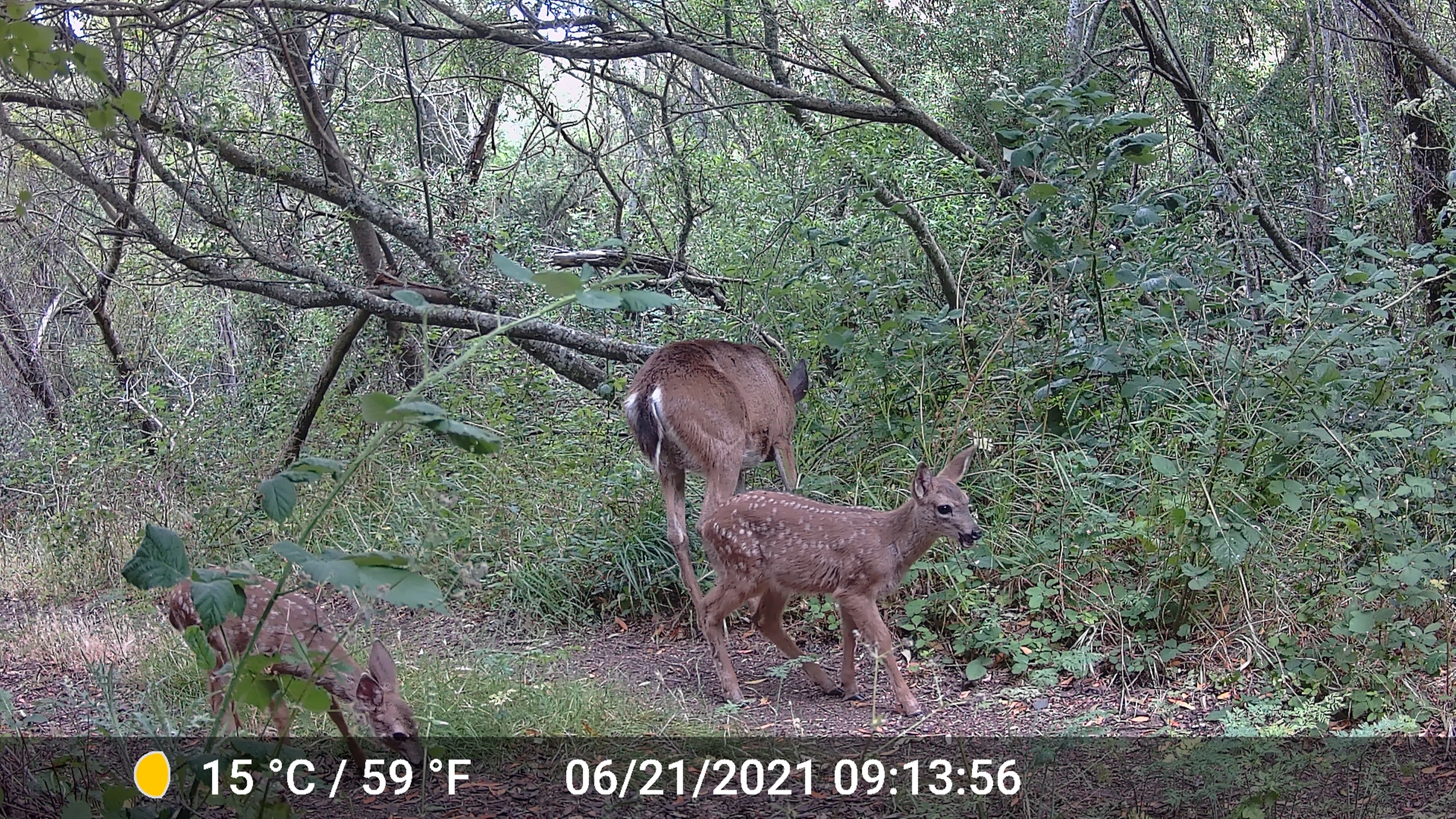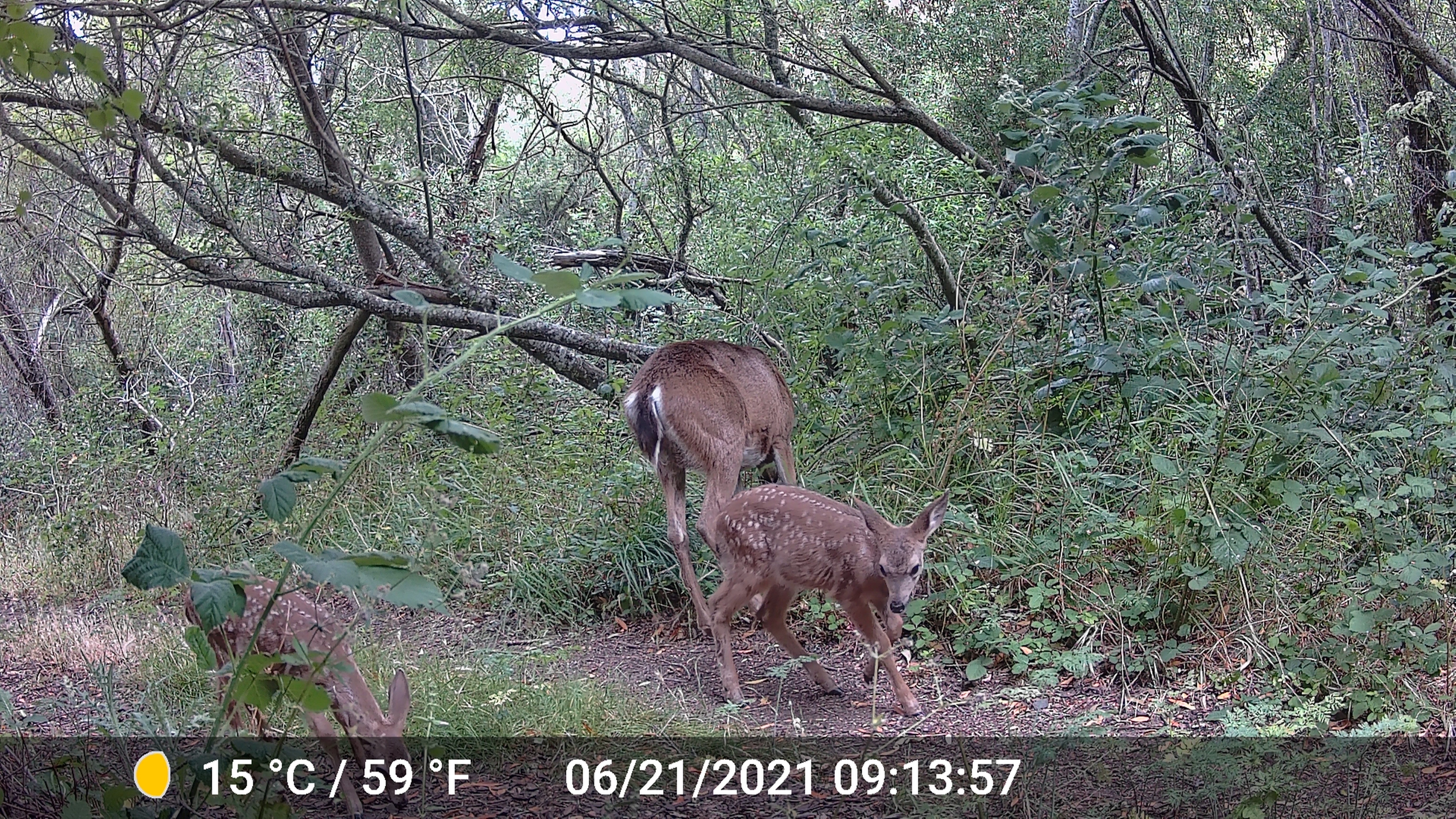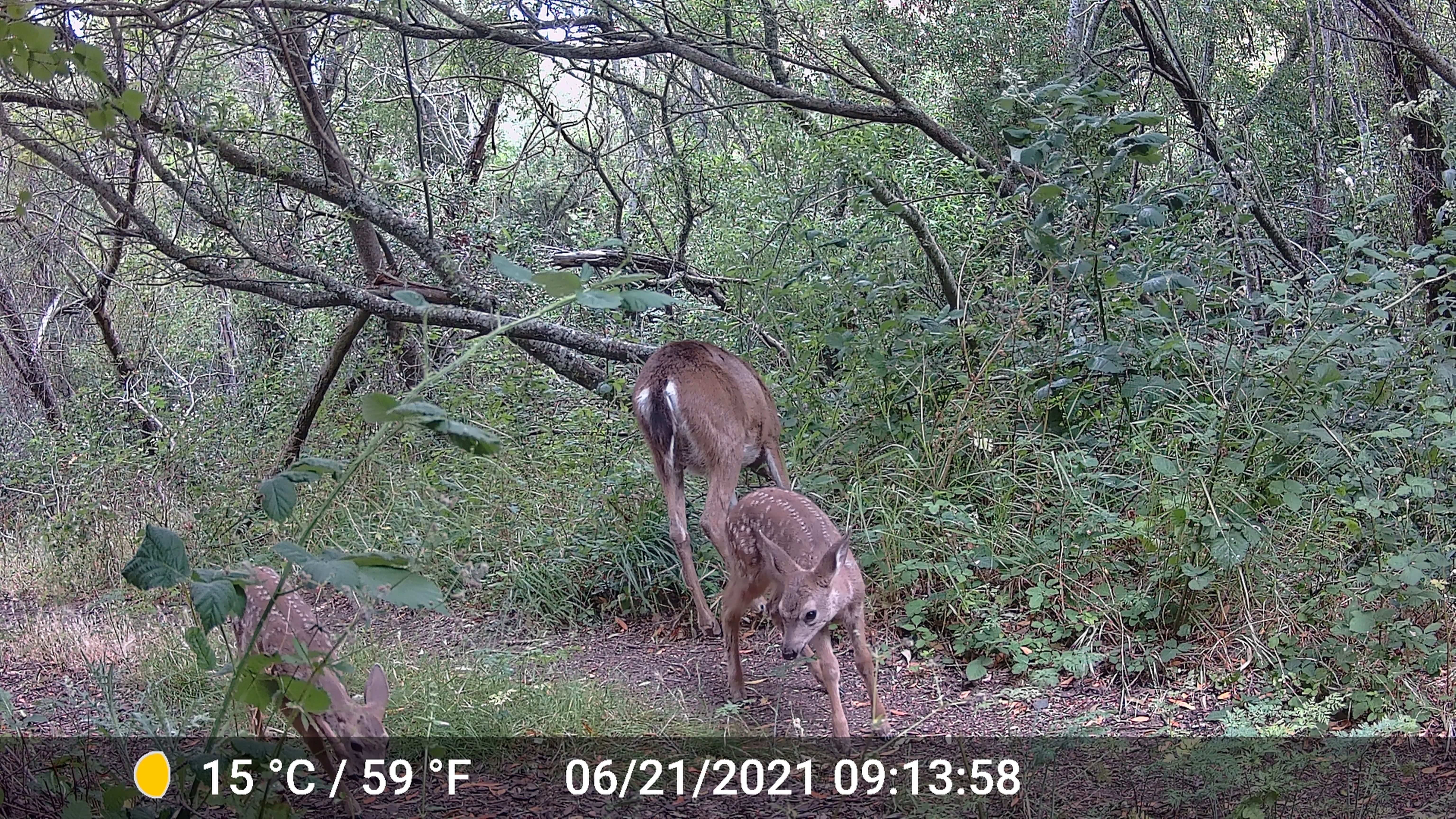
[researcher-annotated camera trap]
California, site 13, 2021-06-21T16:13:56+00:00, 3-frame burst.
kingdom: Animalia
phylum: Chordata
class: Mammalia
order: Artiodactyla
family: Cervidae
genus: Odocoileus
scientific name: Odocoileus hemionus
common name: mule deer